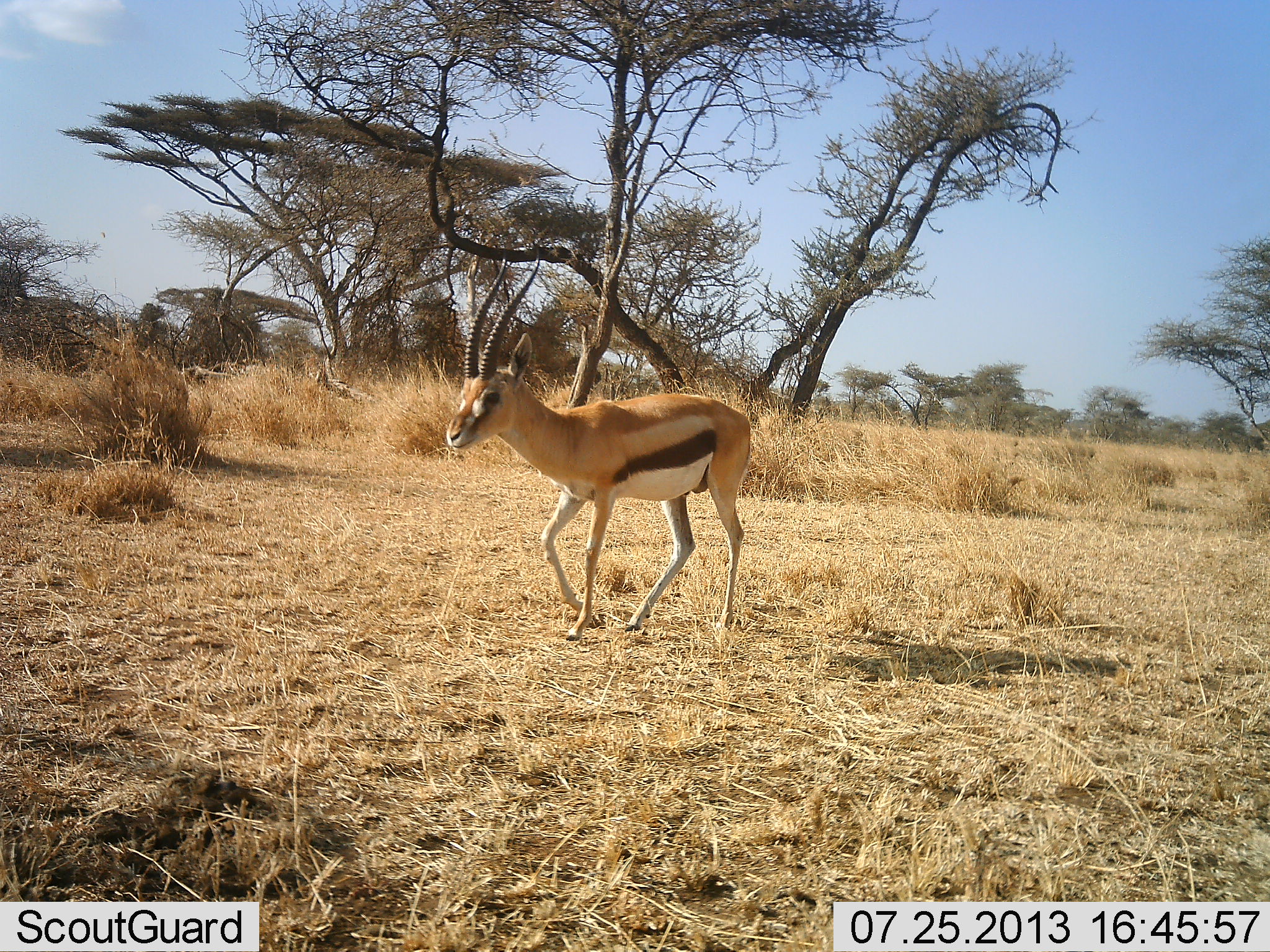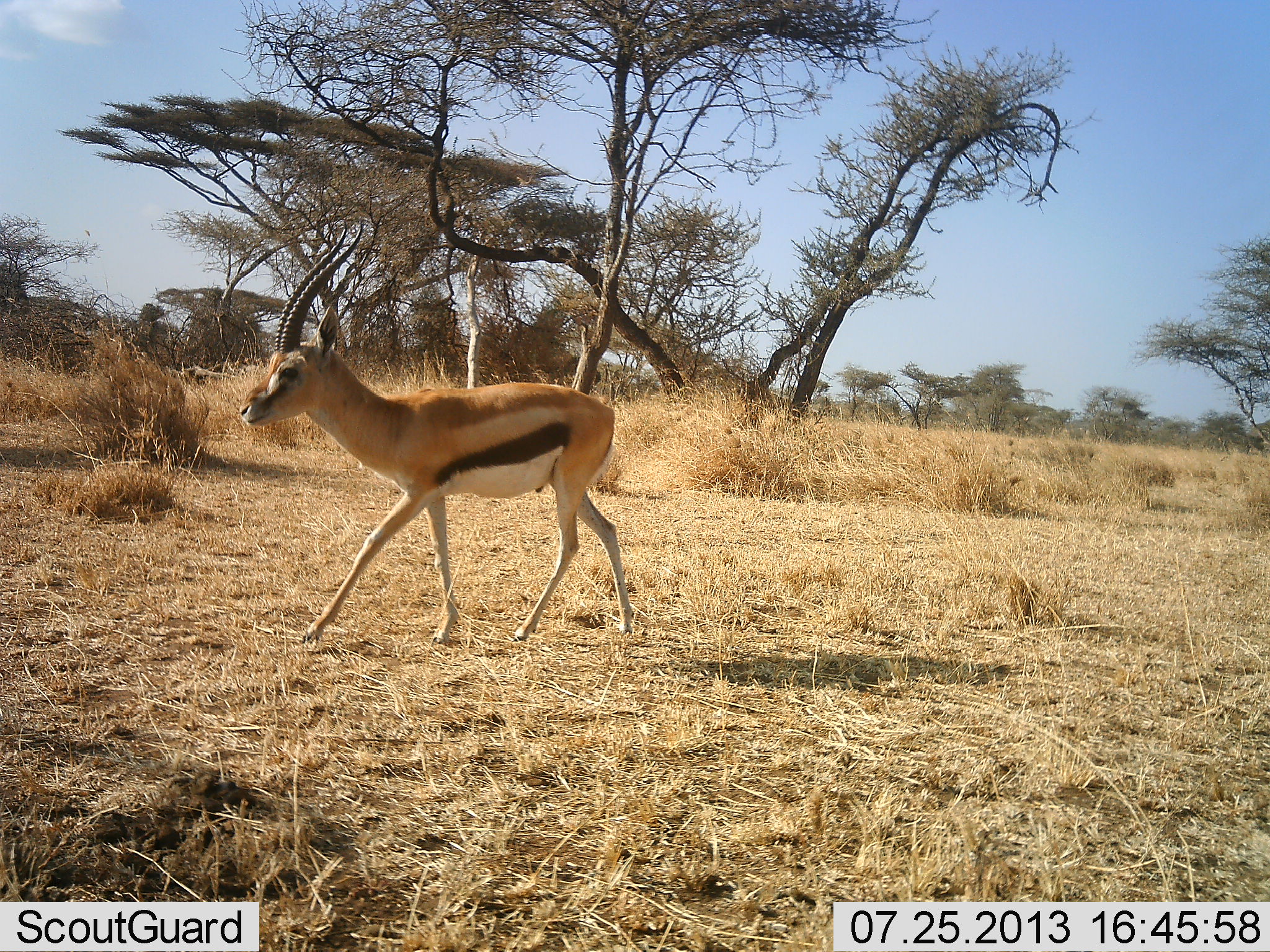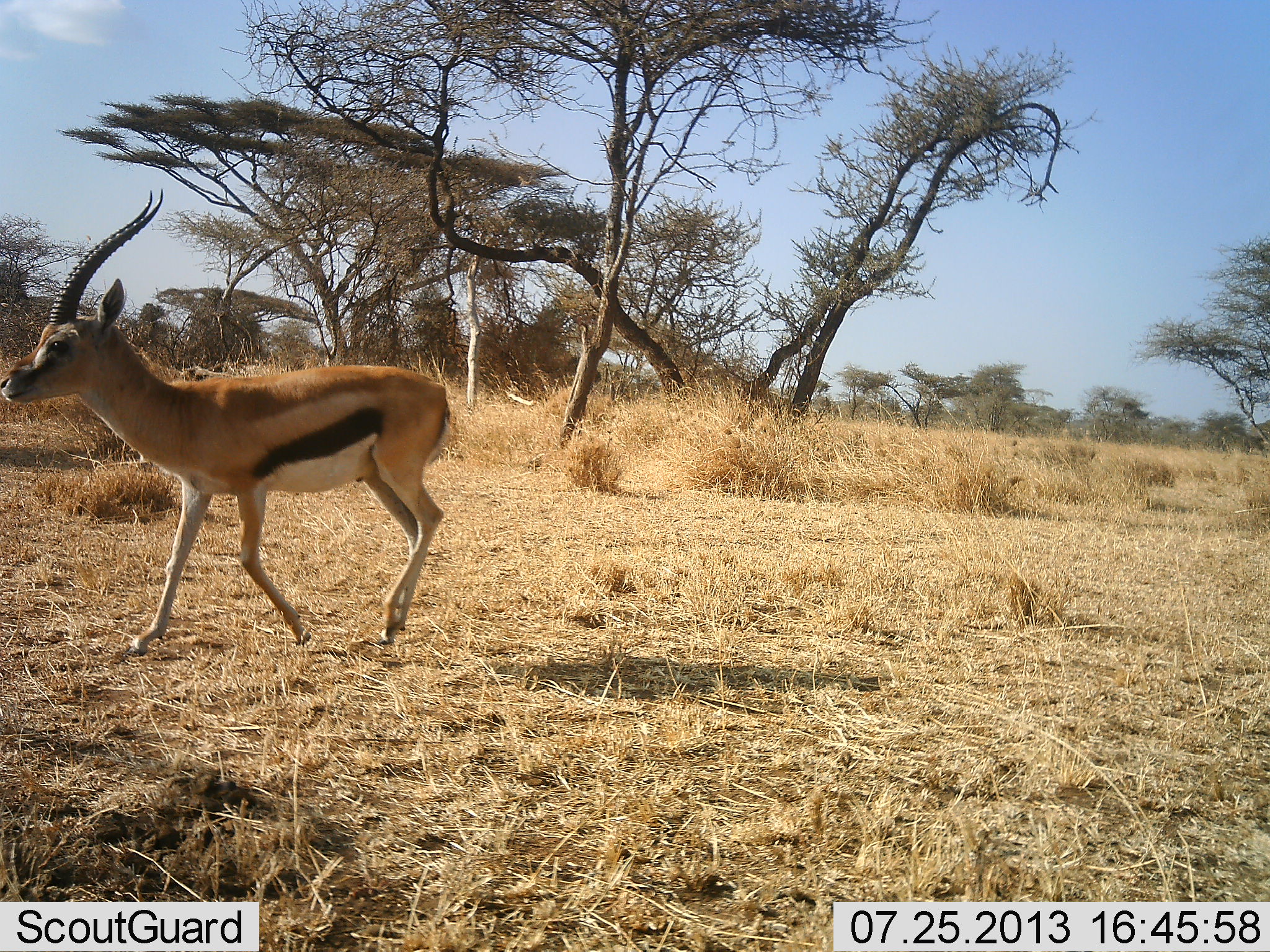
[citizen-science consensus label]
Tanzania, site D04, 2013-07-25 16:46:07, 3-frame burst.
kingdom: Animalia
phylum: Chordata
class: Mammalia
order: Artiodactyla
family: Bovidae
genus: Eudorcas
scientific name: Eudorcas thomsonii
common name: thomson's gazelle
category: gazellethomsons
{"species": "gazellethomsons (thomson's gazelle) (Eudorcas thomsonii)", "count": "1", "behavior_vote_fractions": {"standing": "6%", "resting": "0%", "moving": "94%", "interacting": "0%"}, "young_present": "0%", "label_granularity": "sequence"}